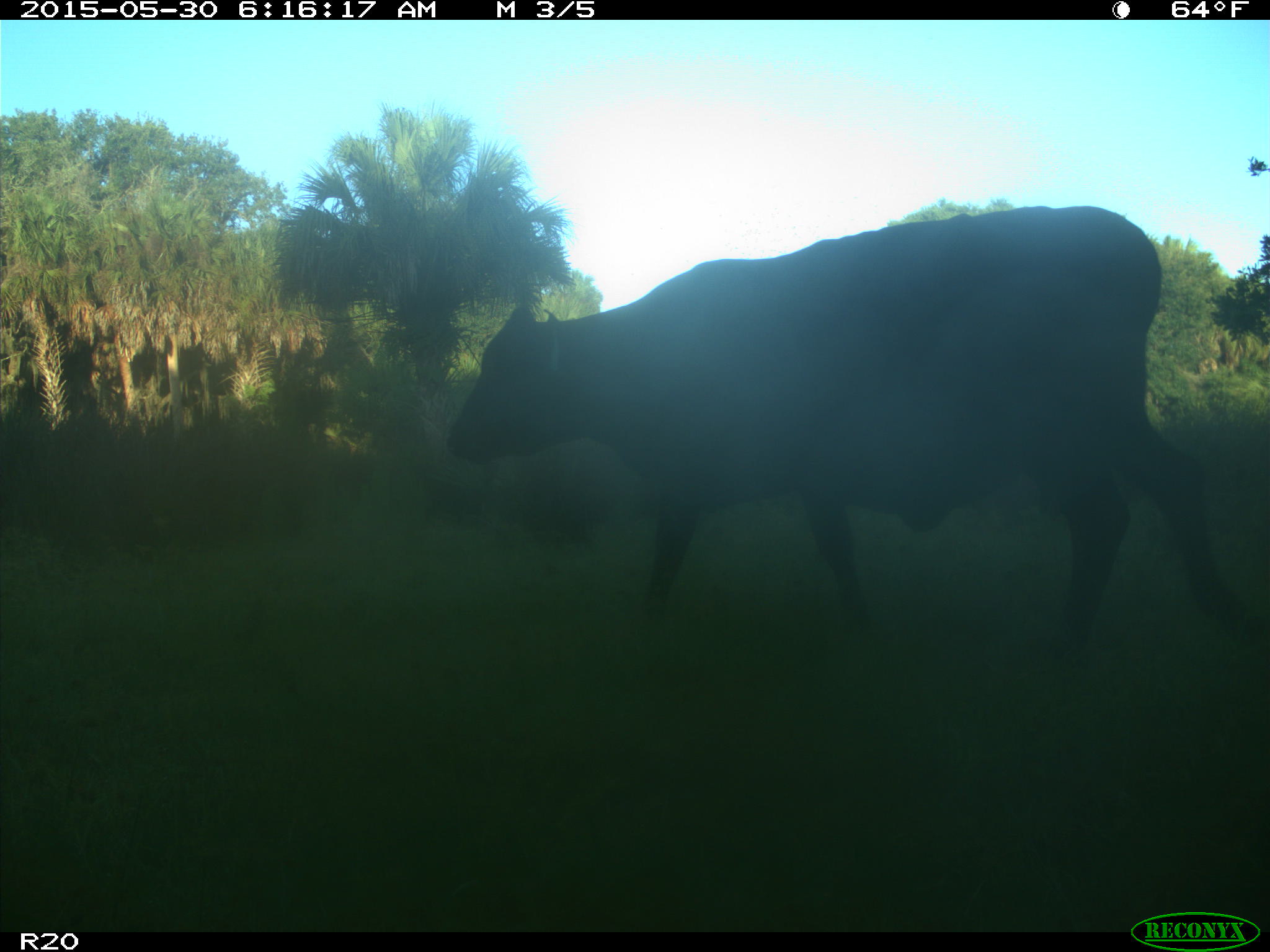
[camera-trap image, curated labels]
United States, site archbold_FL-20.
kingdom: Animalia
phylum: Chordata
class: Mammalia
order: Artiodactyla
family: Bovidae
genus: Bos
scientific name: Bos taurus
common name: domestic cow